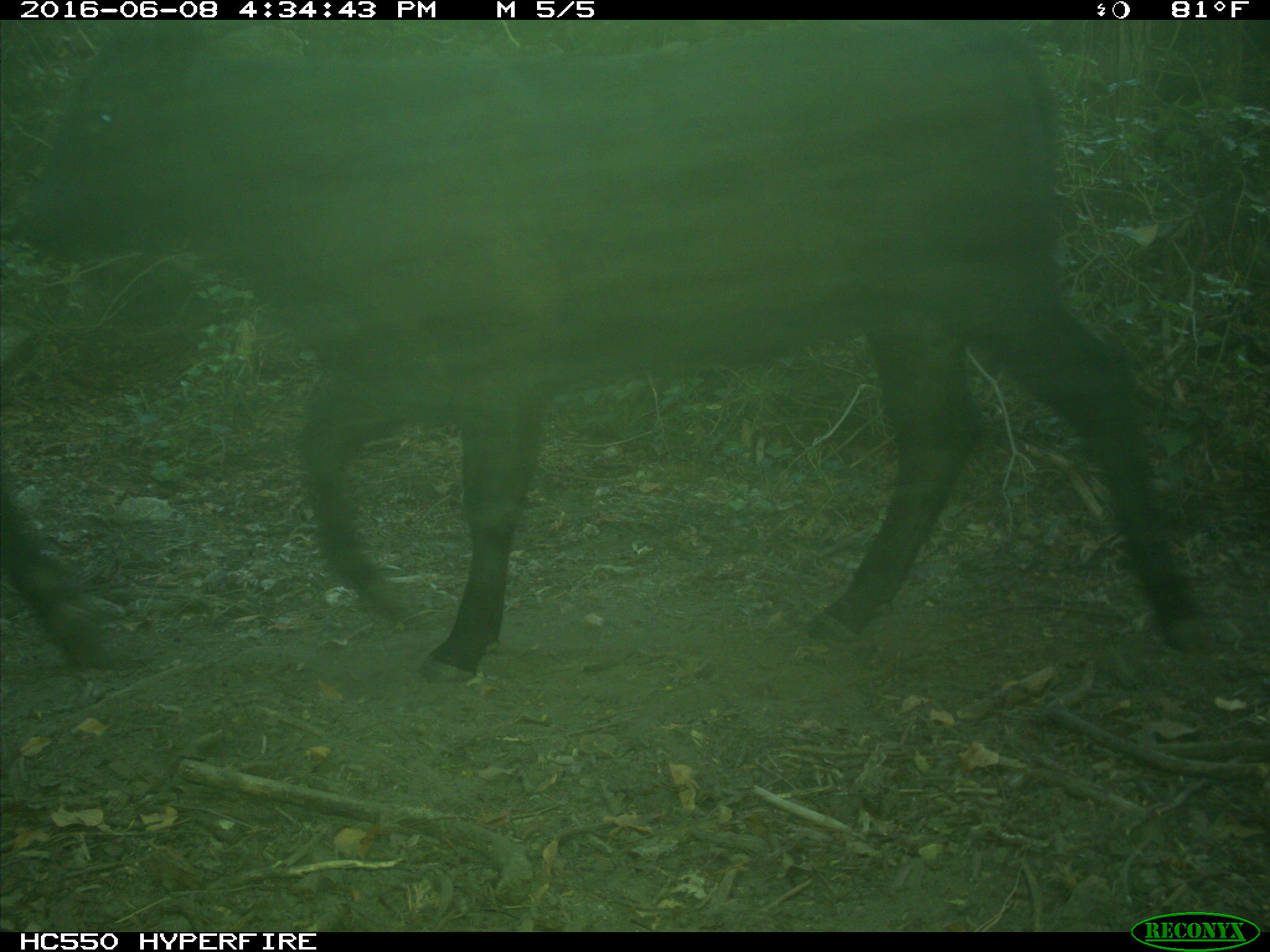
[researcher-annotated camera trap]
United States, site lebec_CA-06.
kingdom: Animalia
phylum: Chordata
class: Mammalia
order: Artiodactyla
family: Bovidae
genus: Bos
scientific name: Bos taurus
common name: domestic cow